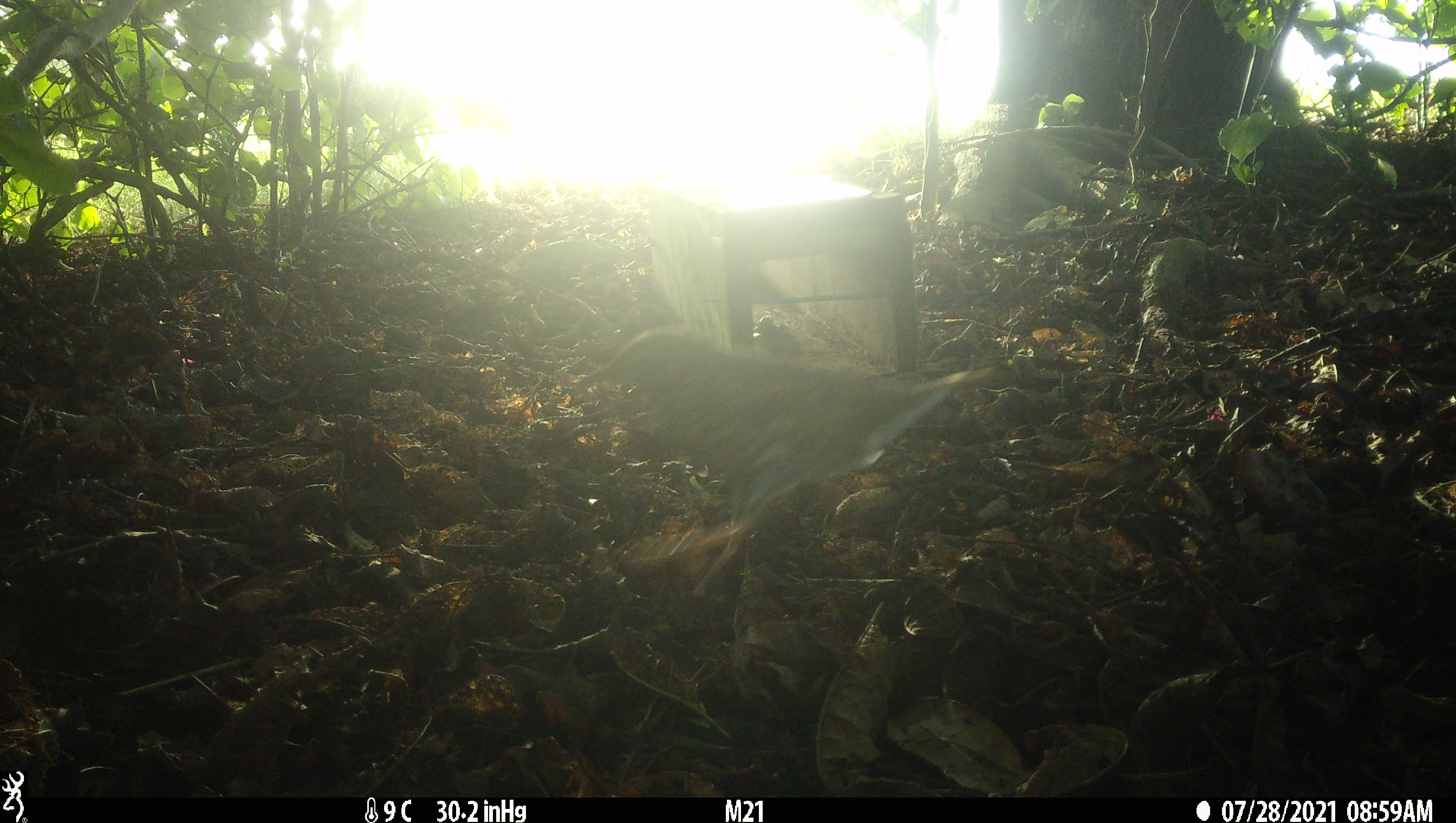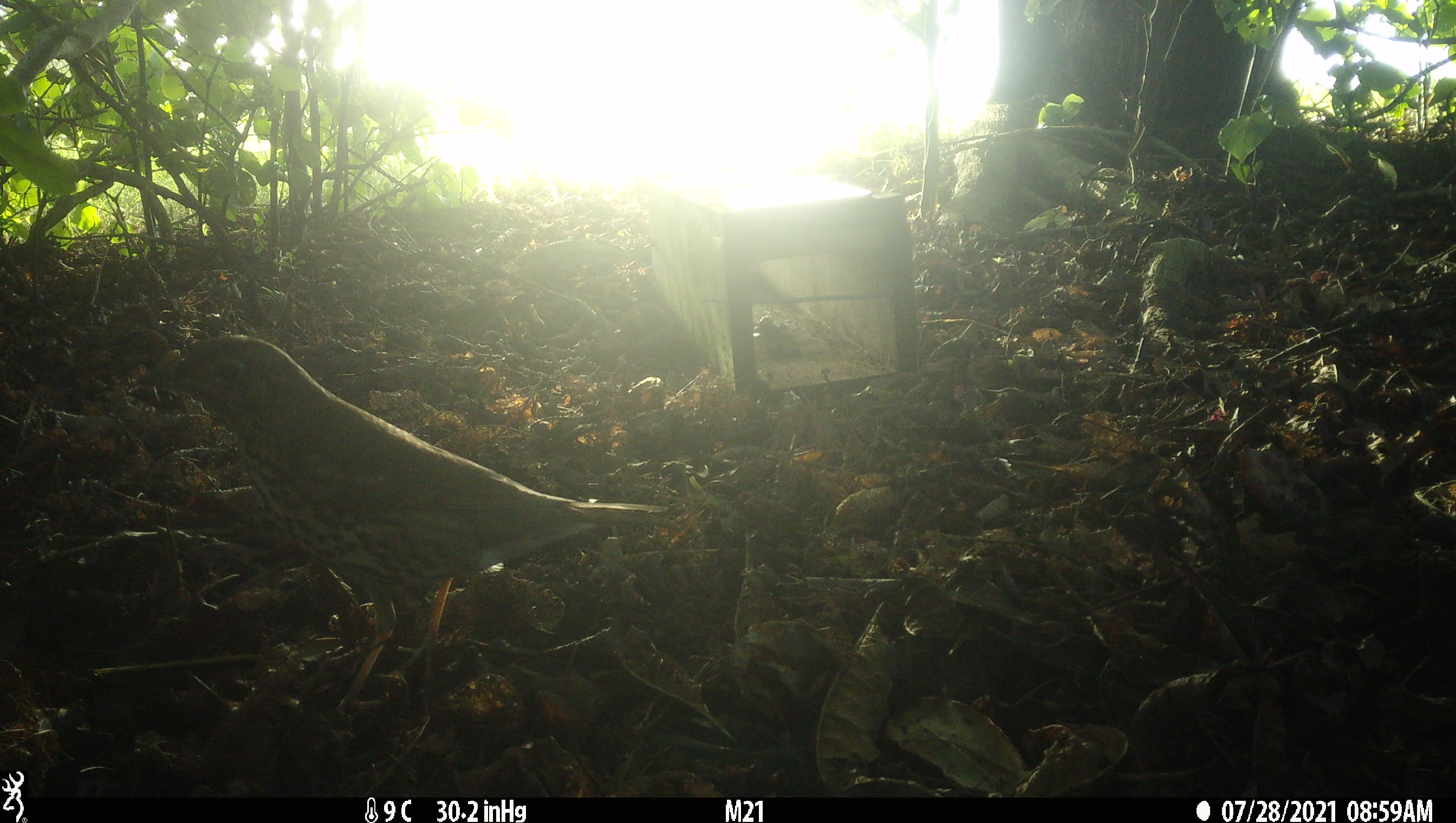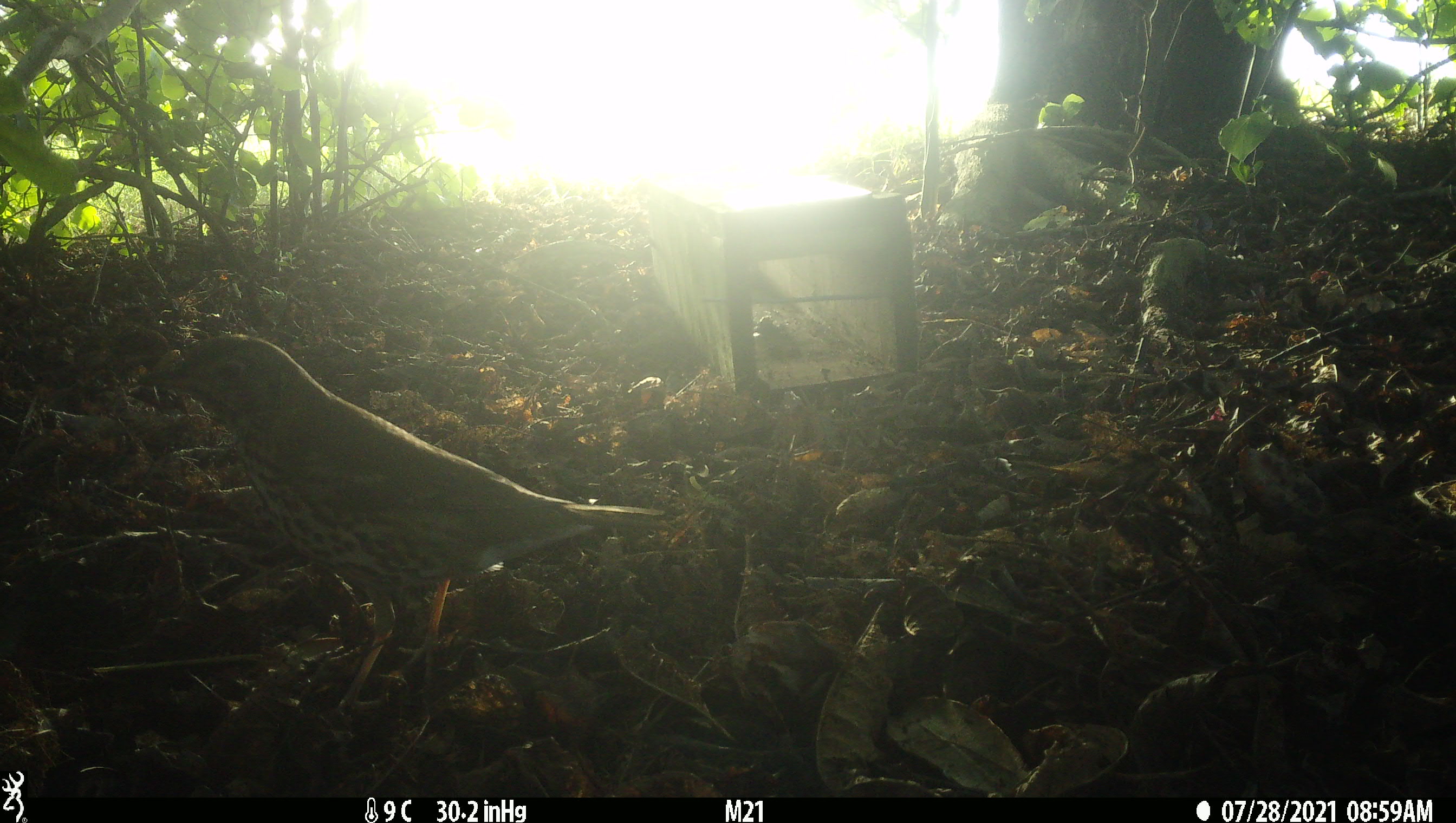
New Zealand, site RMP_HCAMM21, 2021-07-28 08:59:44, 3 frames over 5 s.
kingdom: Animalia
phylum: Chordata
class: Aves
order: Passeriformes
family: Turdidae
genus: Turdus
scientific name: Turdus philomelos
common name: song thrush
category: thrush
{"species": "thrush (song thrush) (Turdus philomelos)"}